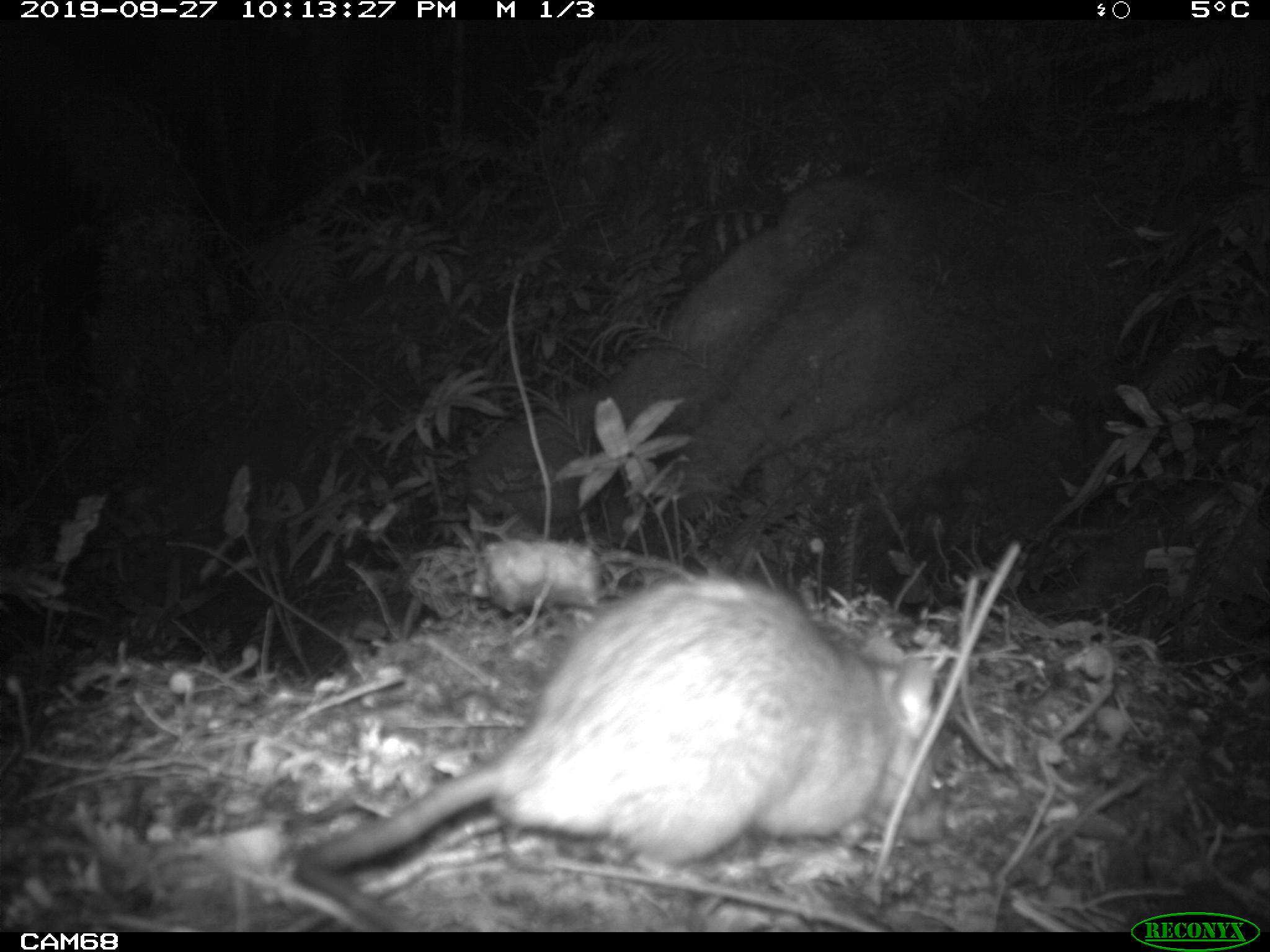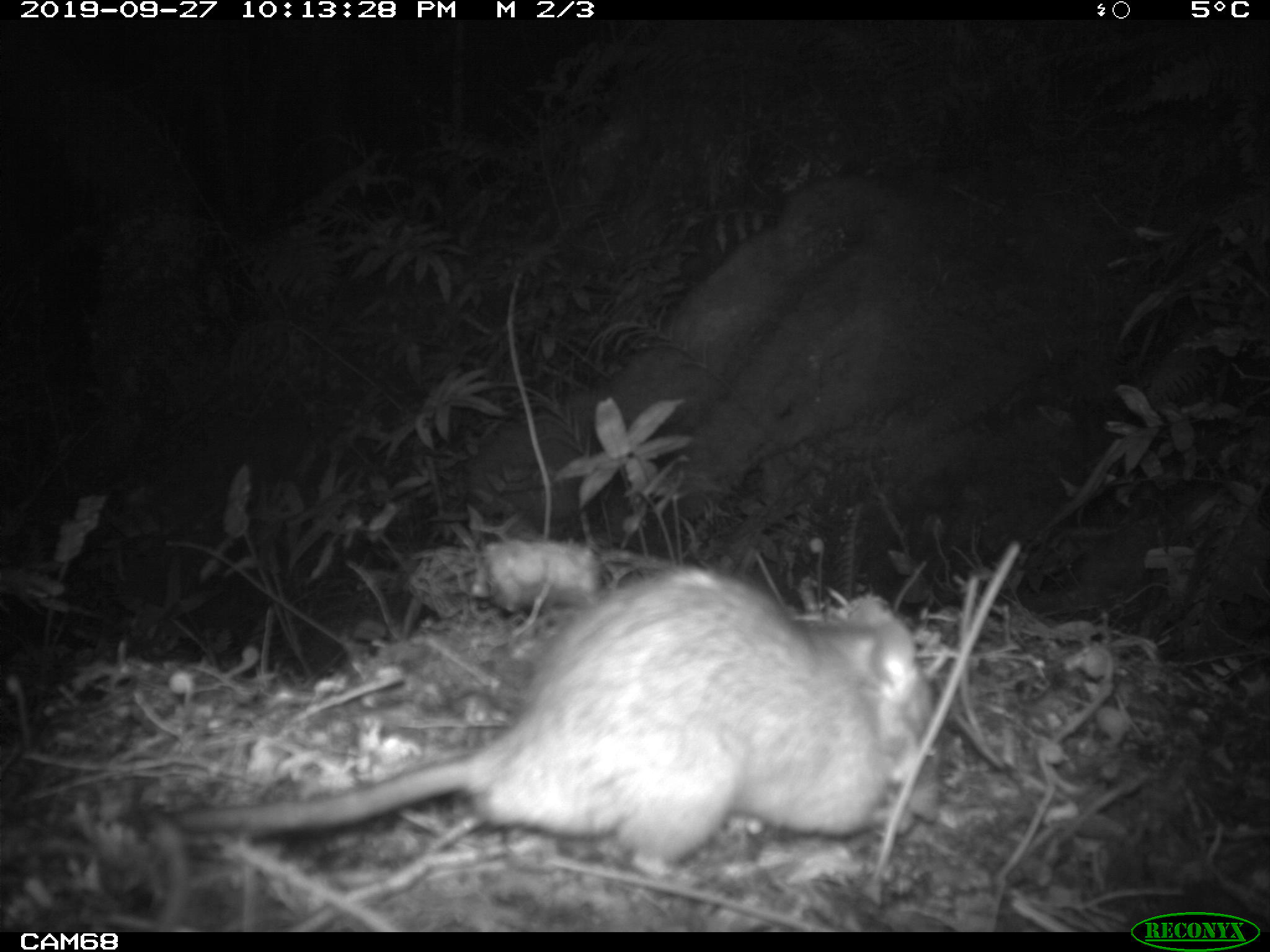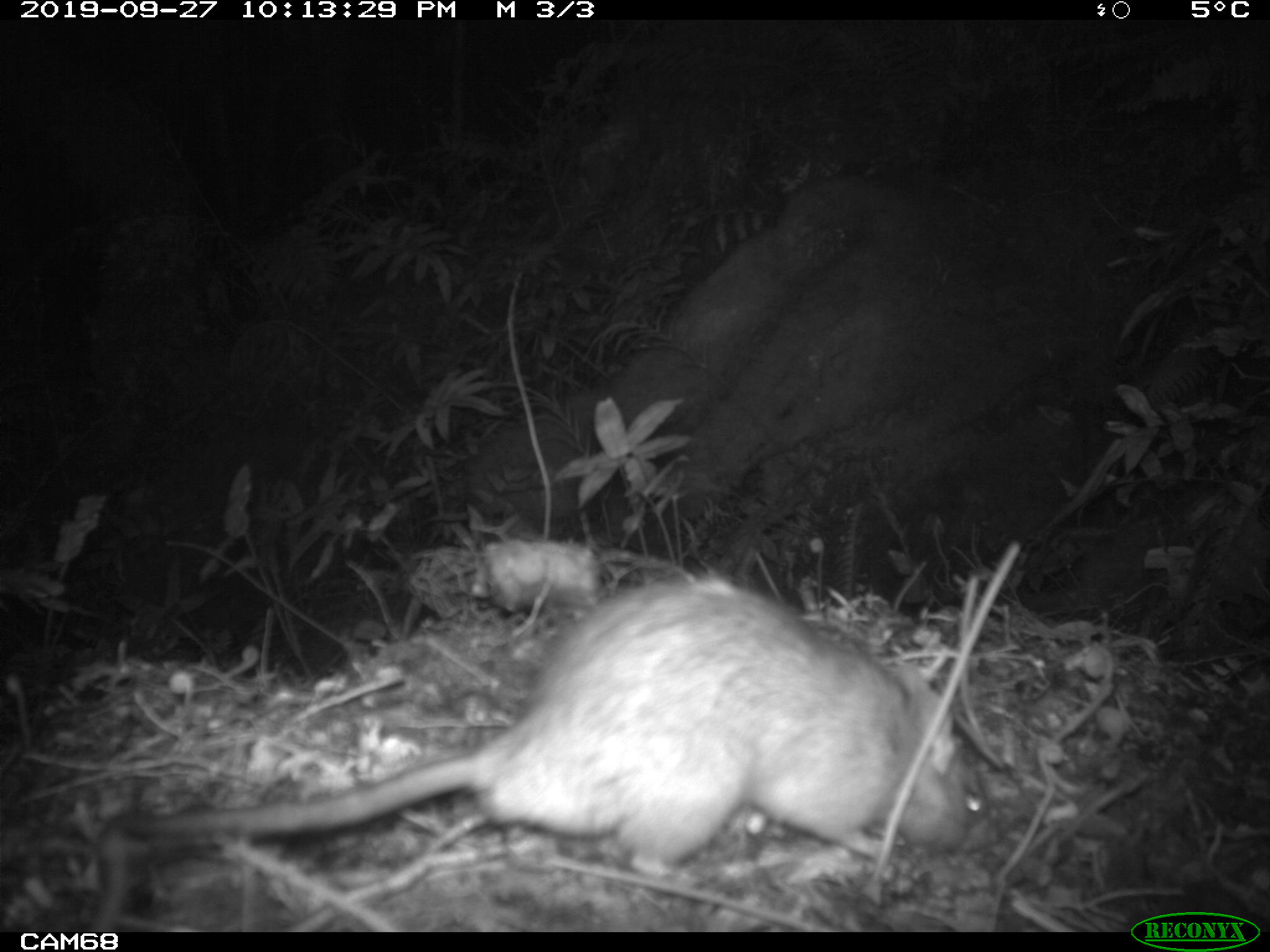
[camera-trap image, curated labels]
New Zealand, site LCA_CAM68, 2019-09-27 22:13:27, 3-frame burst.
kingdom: Animalia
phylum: Chordata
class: Mammalia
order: Rodentia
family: Muridae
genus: Rattus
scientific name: Rattus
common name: rat